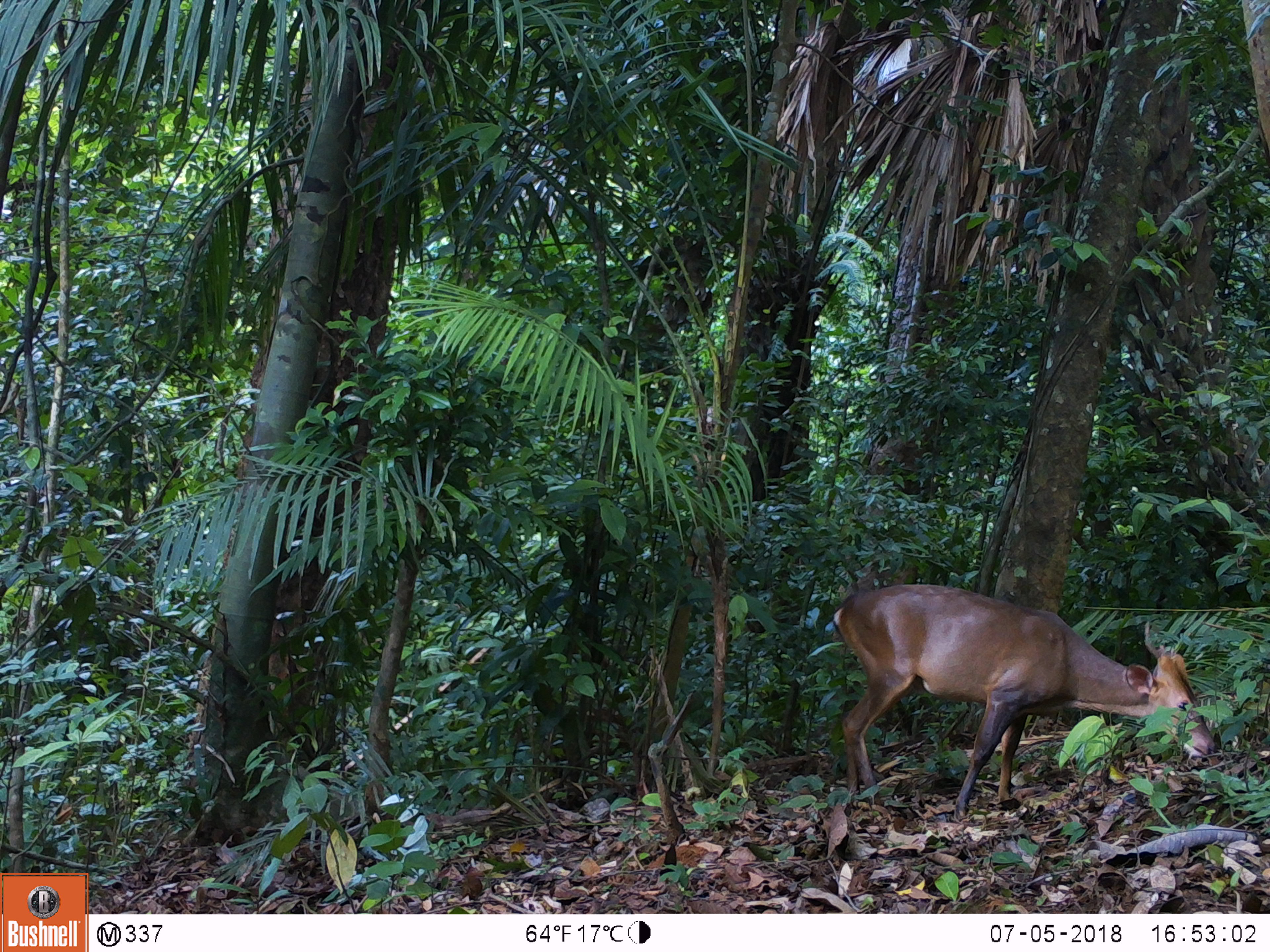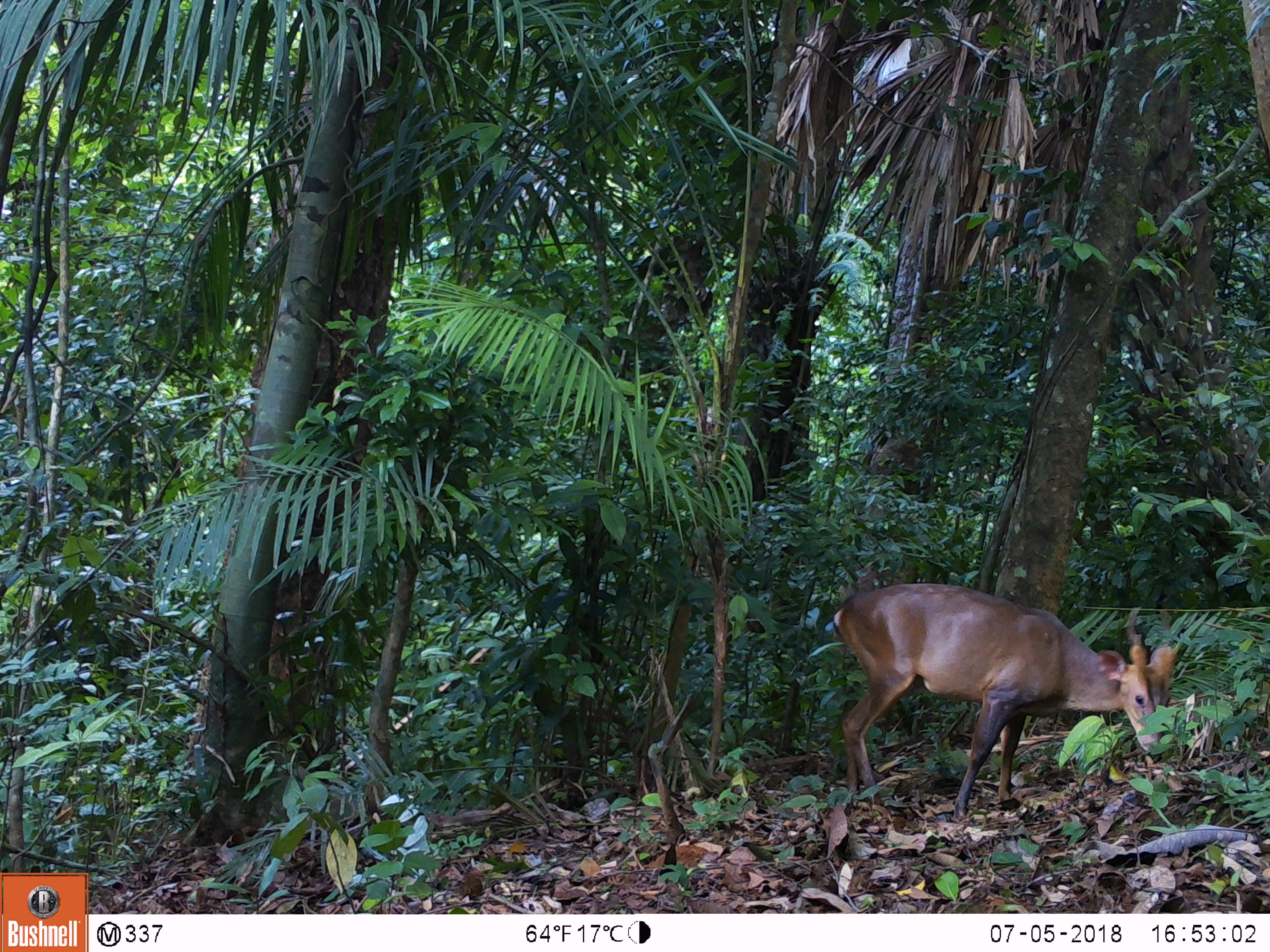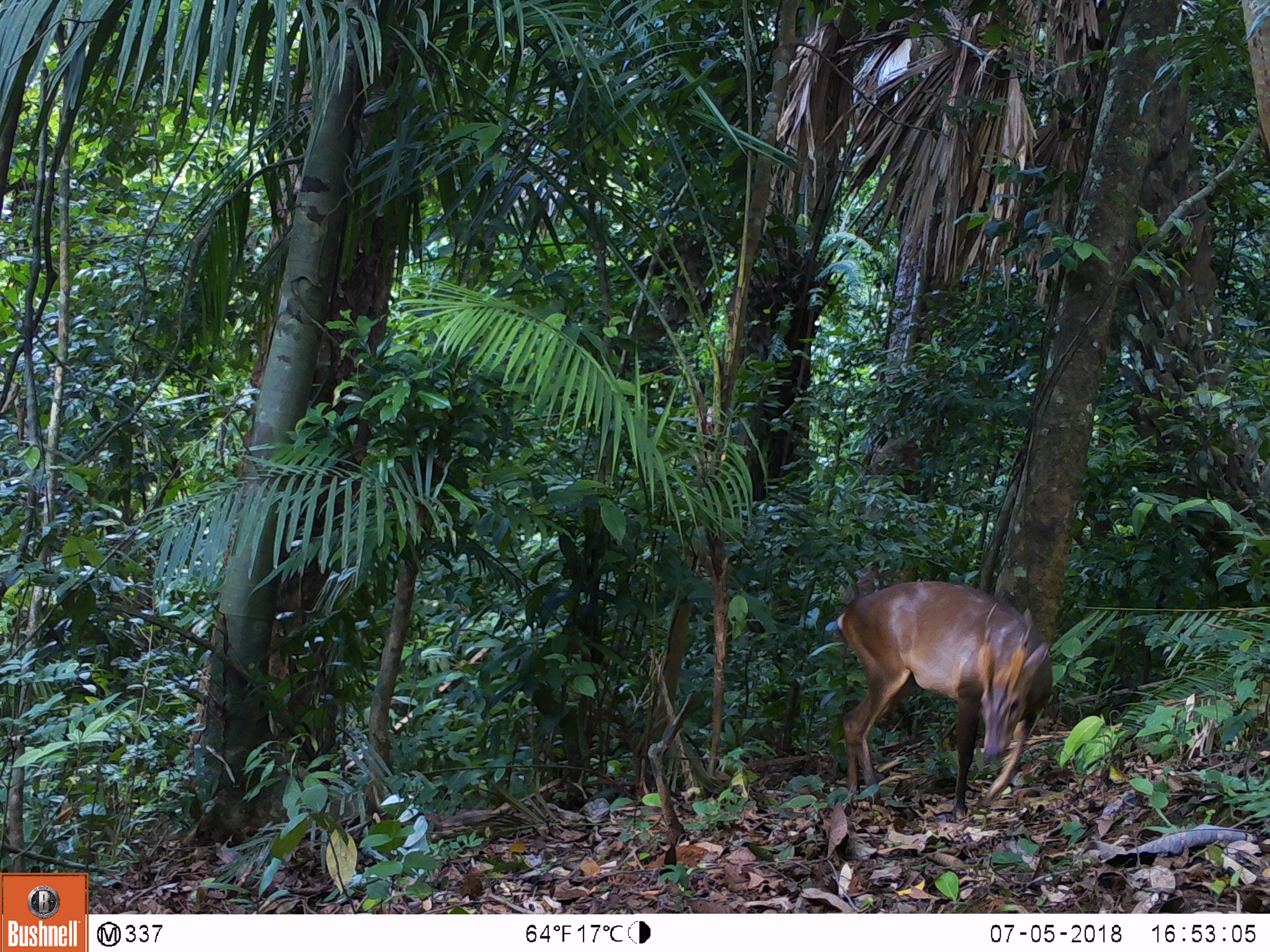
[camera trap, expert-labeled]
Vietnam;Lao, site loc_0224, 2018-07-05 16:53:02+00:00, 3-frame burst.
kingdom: Animalia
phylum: Chordata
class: Mammalia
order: Artiodactyla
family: Cervidae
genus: Muntiacus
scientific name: Muntiacus vuquangensis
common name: large-antlered muntjac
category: large antlered muntjac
Large antlered muntjac (large-antlered muntjac) (Muntiacus vuquangensis). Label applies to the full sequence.